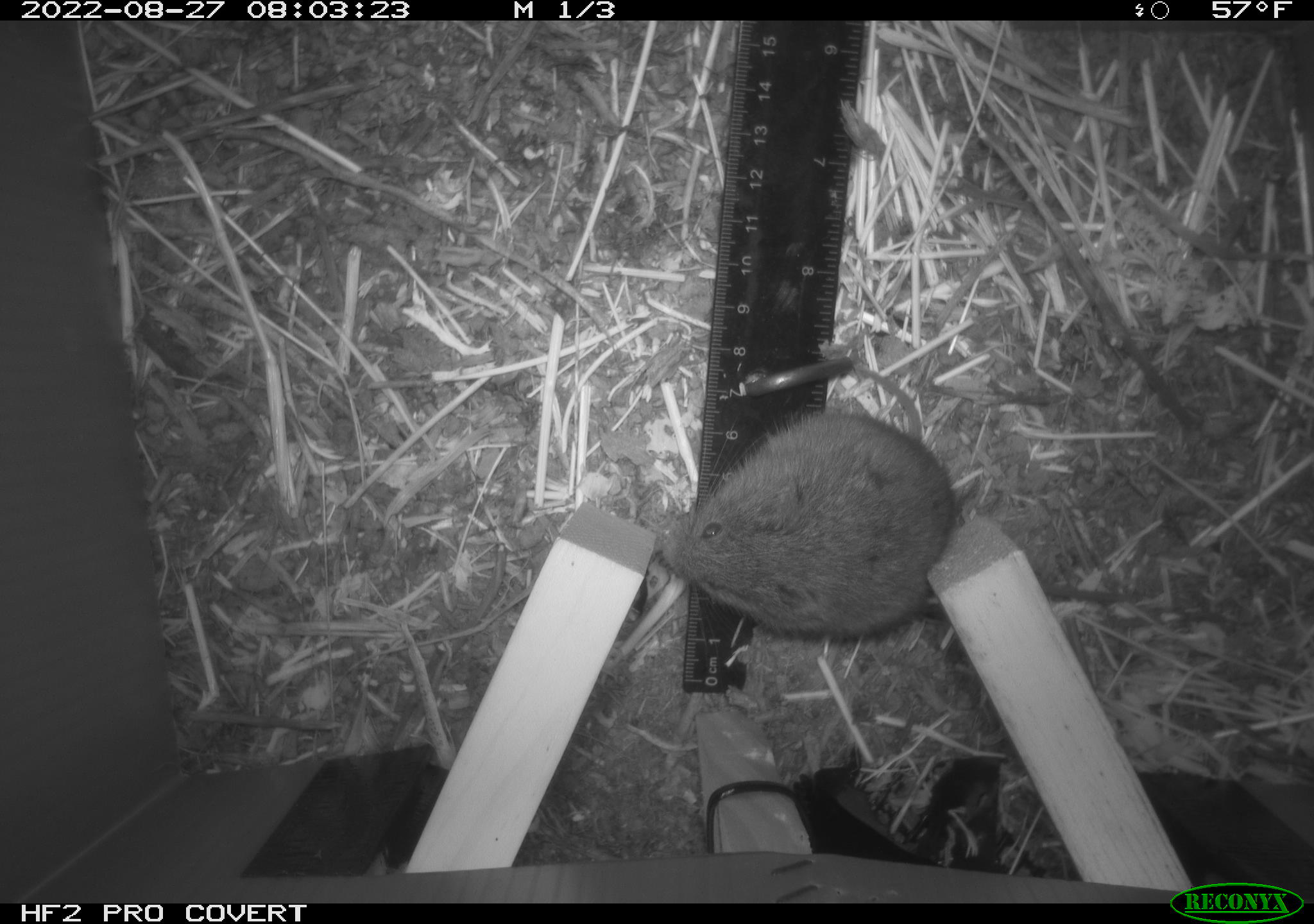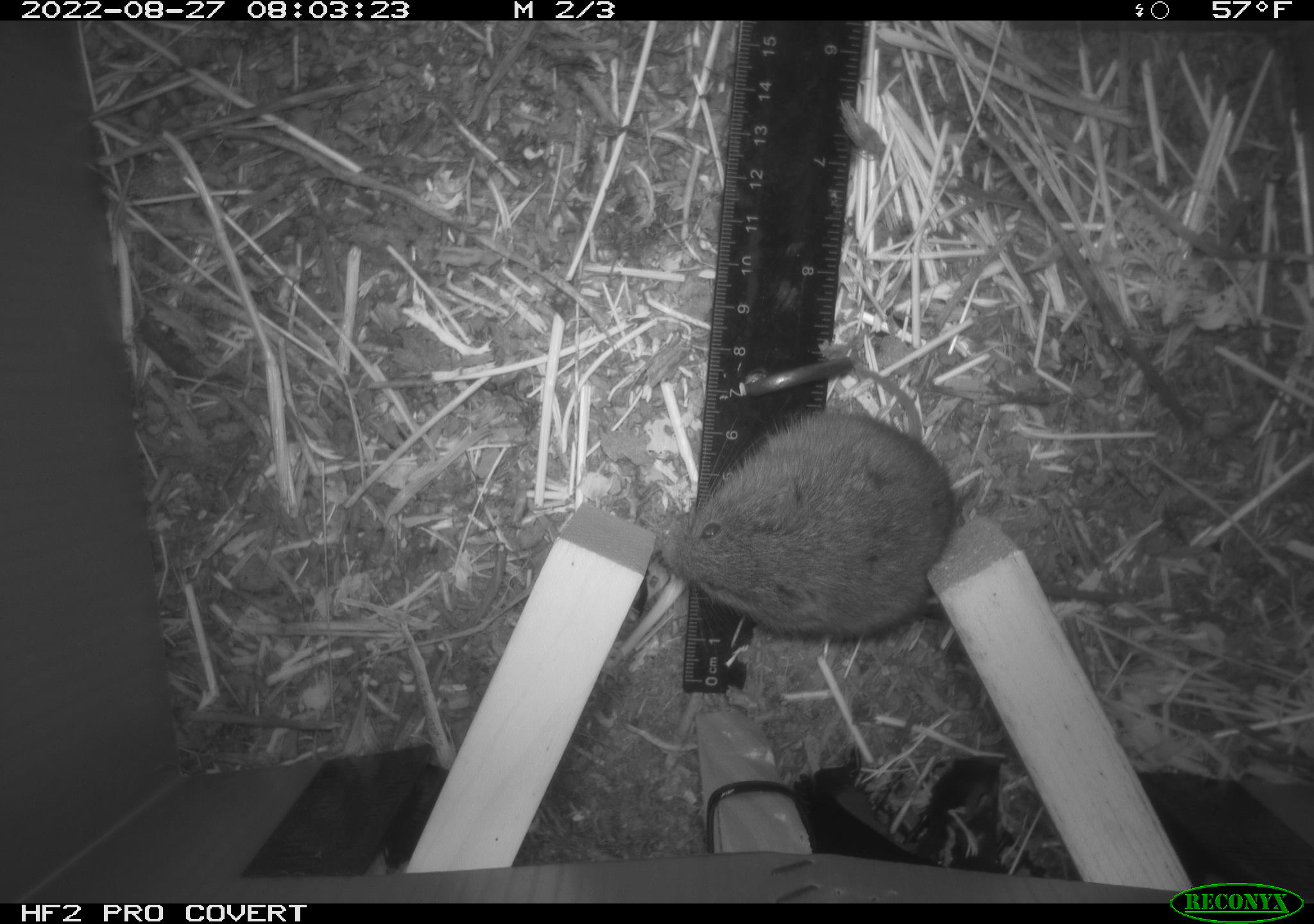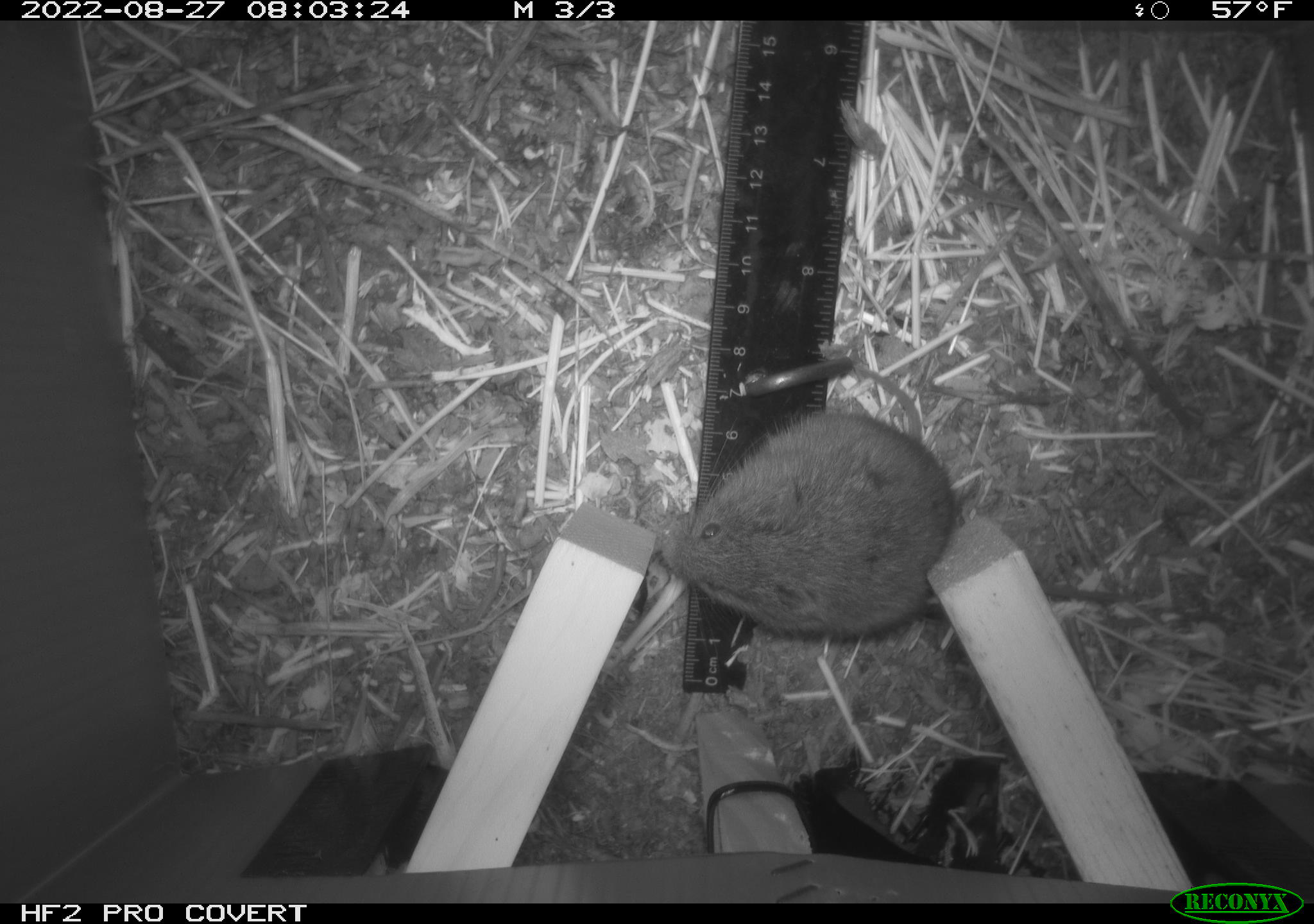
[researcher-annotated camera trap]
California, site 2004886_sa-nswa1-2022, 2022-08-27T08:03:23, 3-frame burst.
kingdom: Animalia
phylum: Chordata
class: Mammalia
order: Rodentia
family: Cricetidae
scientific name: Cricetidae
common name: hamsters, voles, lemmings, and allies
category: cricetidae family